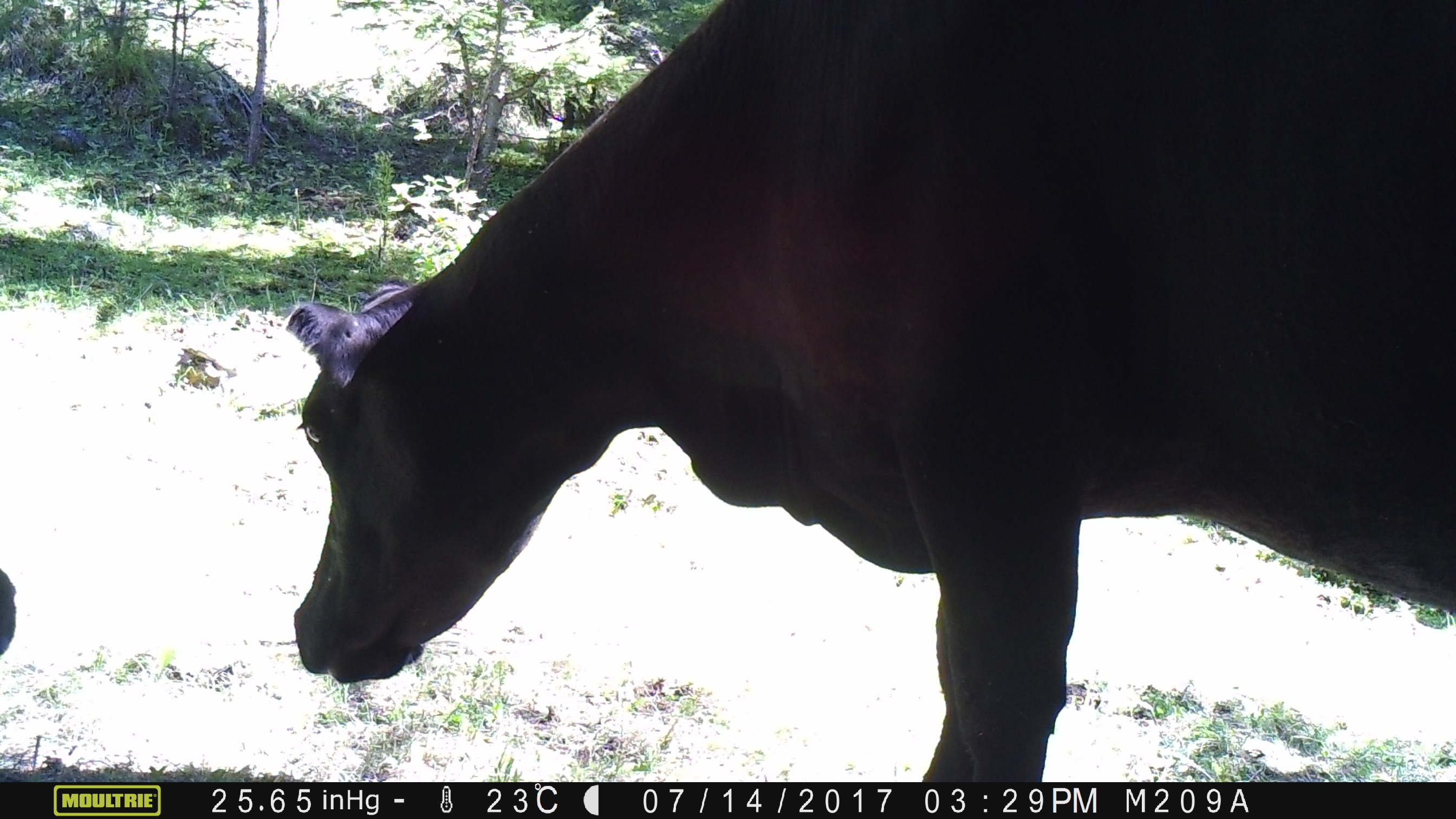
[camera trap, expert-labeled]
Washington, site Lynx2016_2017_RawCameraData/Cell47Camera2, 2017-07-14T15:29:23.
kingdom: Animalia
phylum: Chordata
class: Mammalia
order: Artiodactyla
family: Bovidae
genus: Bos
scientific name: Bos taurus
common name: domestic cattle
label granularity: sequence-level